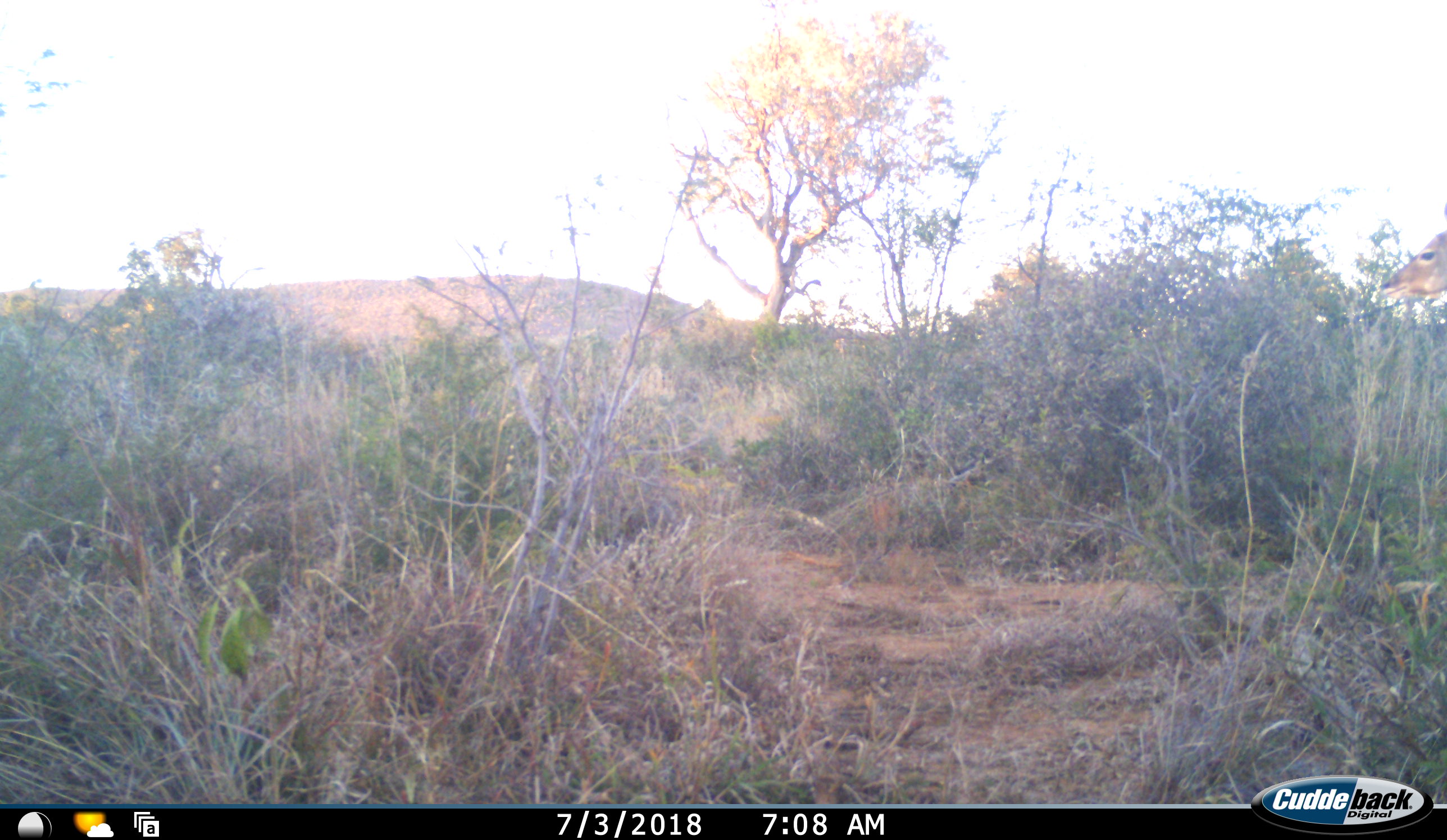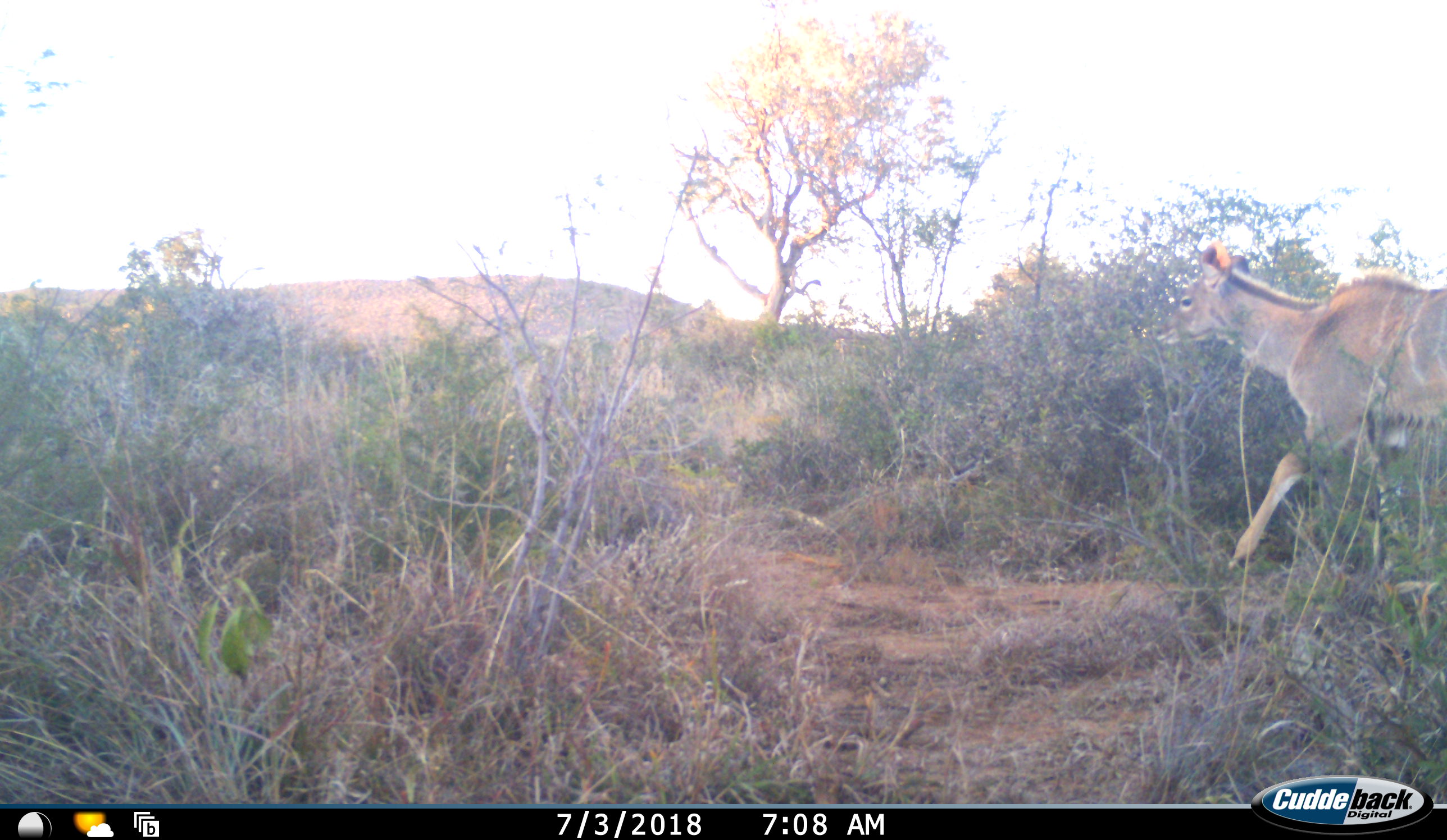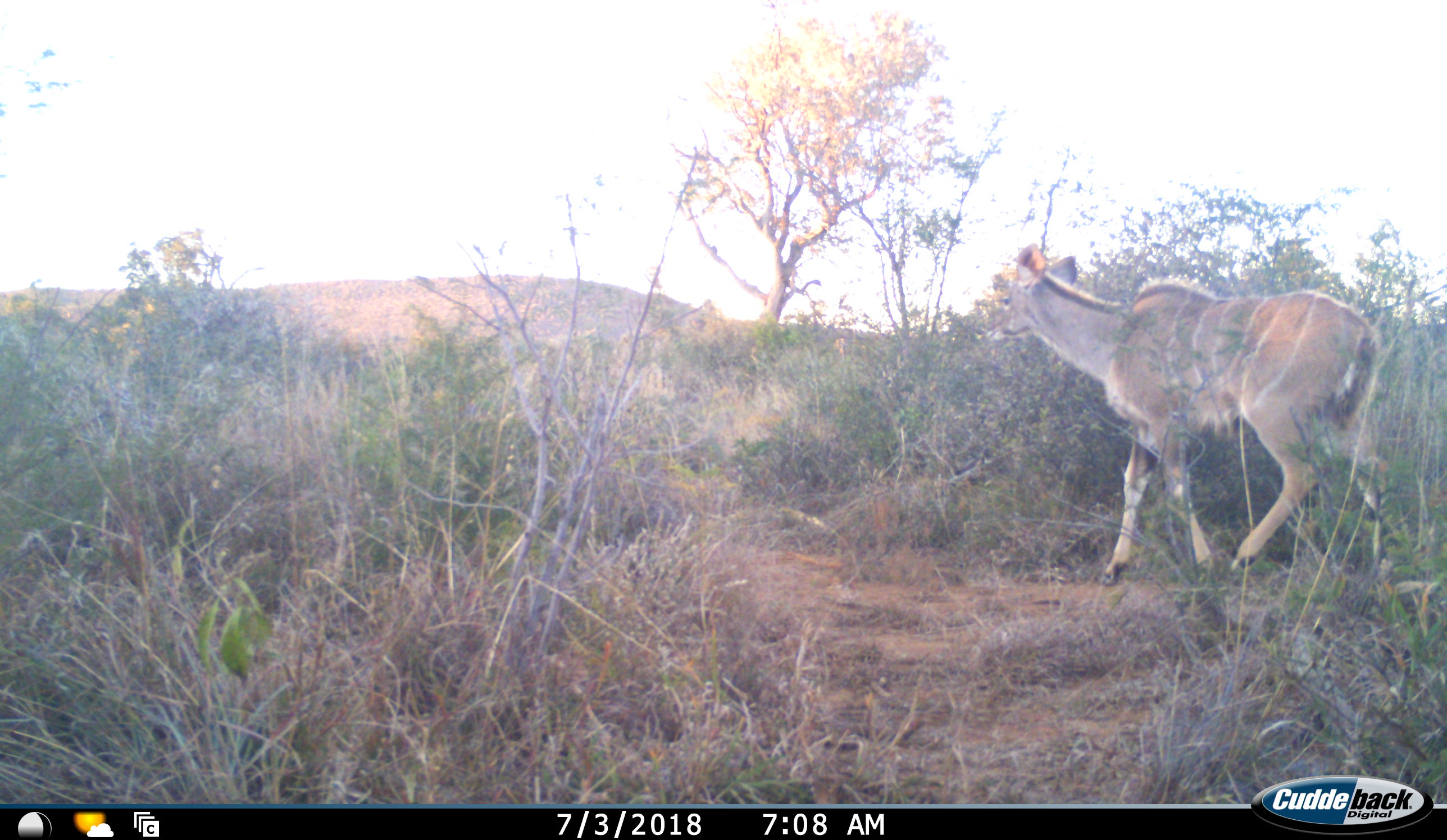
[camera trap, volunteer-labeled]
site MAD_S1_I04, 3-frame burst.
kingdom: Animalia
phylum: Chordata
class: Mammalia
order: Artiodactyla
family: Bovidae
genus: Tragelaphus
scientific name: Tragelaphus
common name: kudu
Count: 1.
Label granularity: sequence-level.